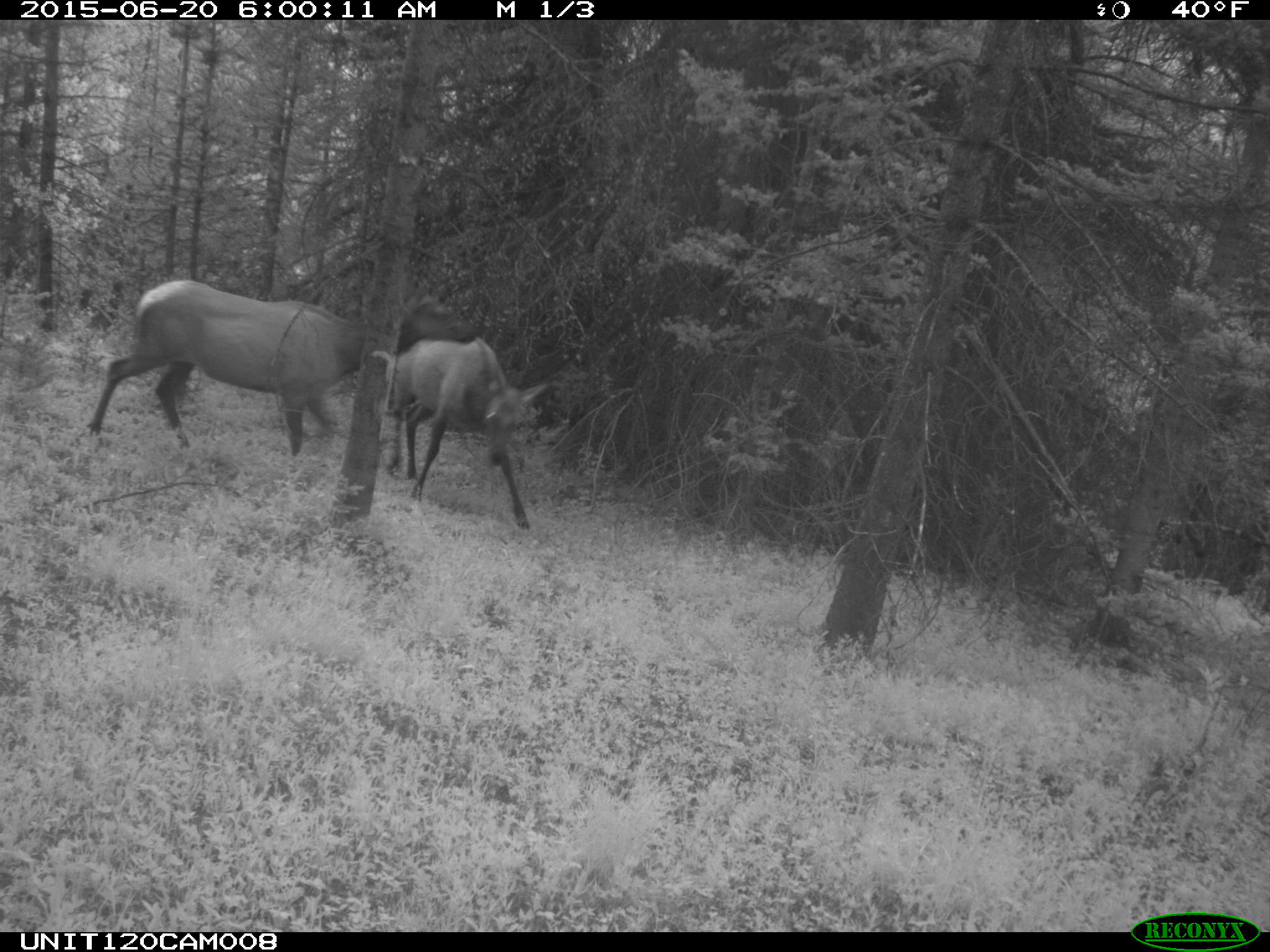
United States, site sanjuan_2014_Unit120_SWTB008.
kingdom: Animalia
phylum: Chordata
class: Mammalia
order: Artiodactyla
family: Cervidae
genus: Cervus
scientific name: Cervus elaphus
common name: red deer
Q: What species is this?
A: Cervus elaphus (red deer).